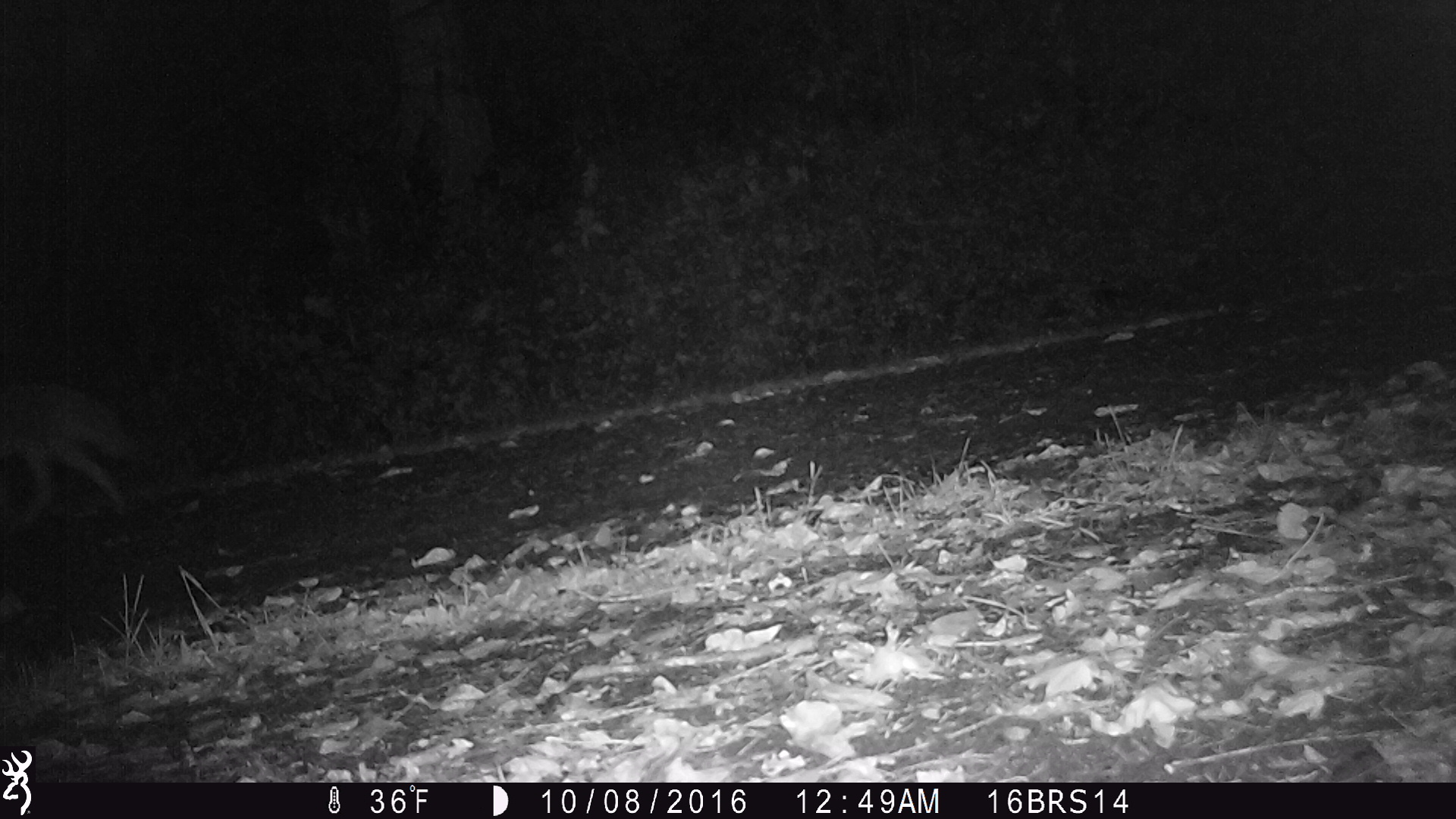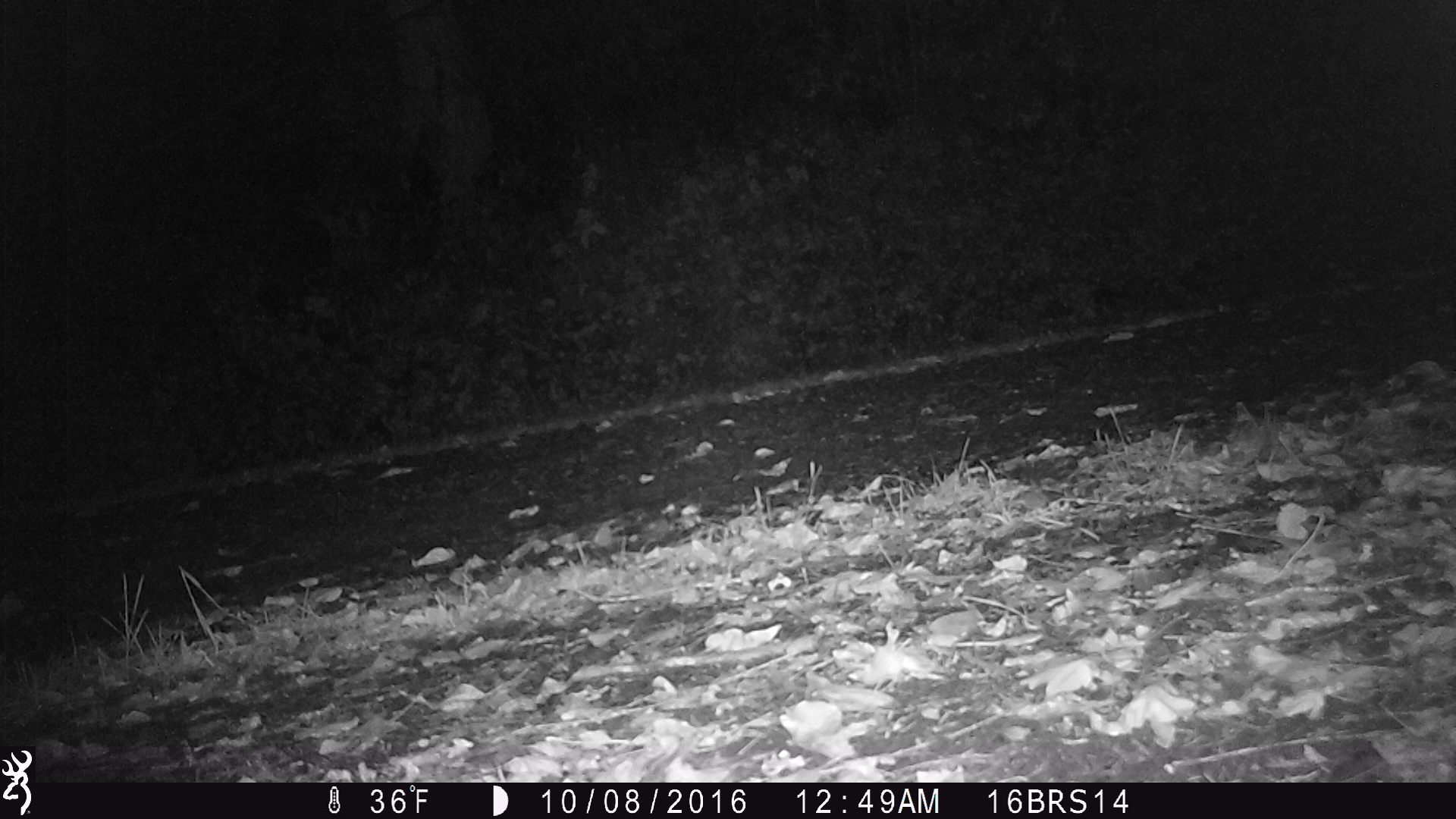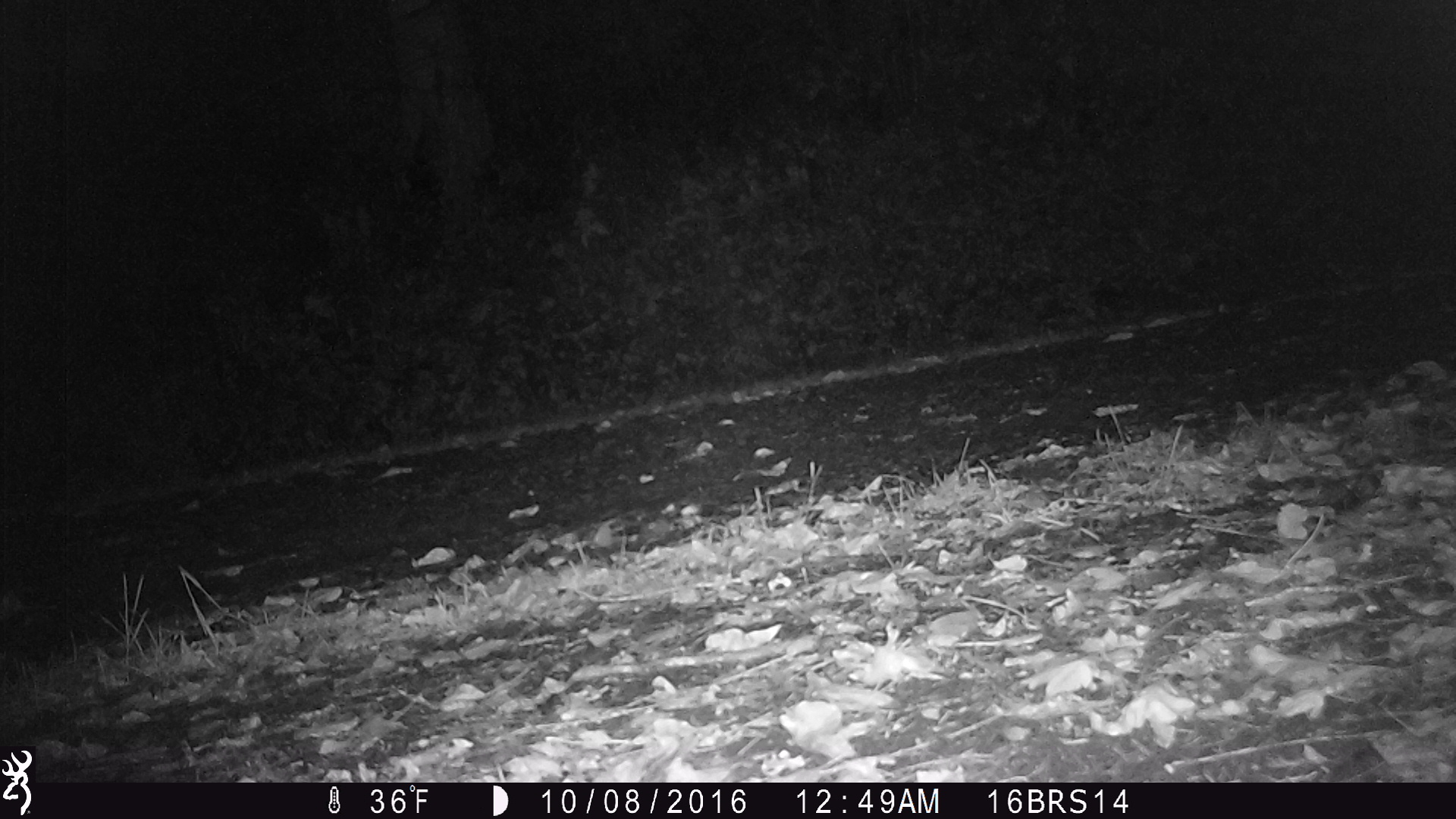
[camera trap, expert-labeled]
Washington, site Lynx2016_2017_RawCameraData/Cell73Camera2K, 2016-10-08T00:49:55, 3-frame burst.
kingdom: Animalia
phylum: Chordata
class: Mammalia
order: Carnivora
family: Canidae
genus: Canis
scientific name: Canis latrans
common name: coyote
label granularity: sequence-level